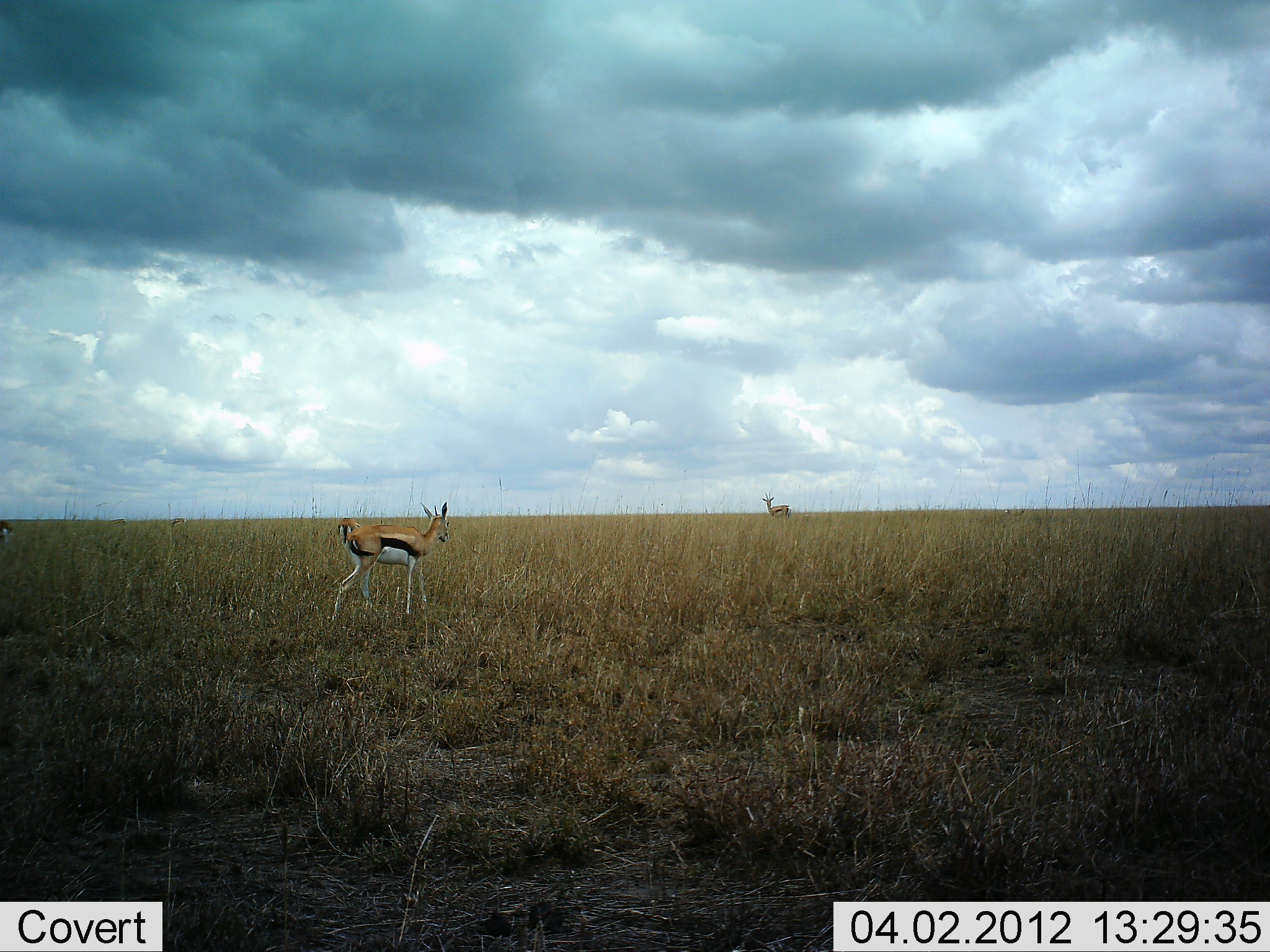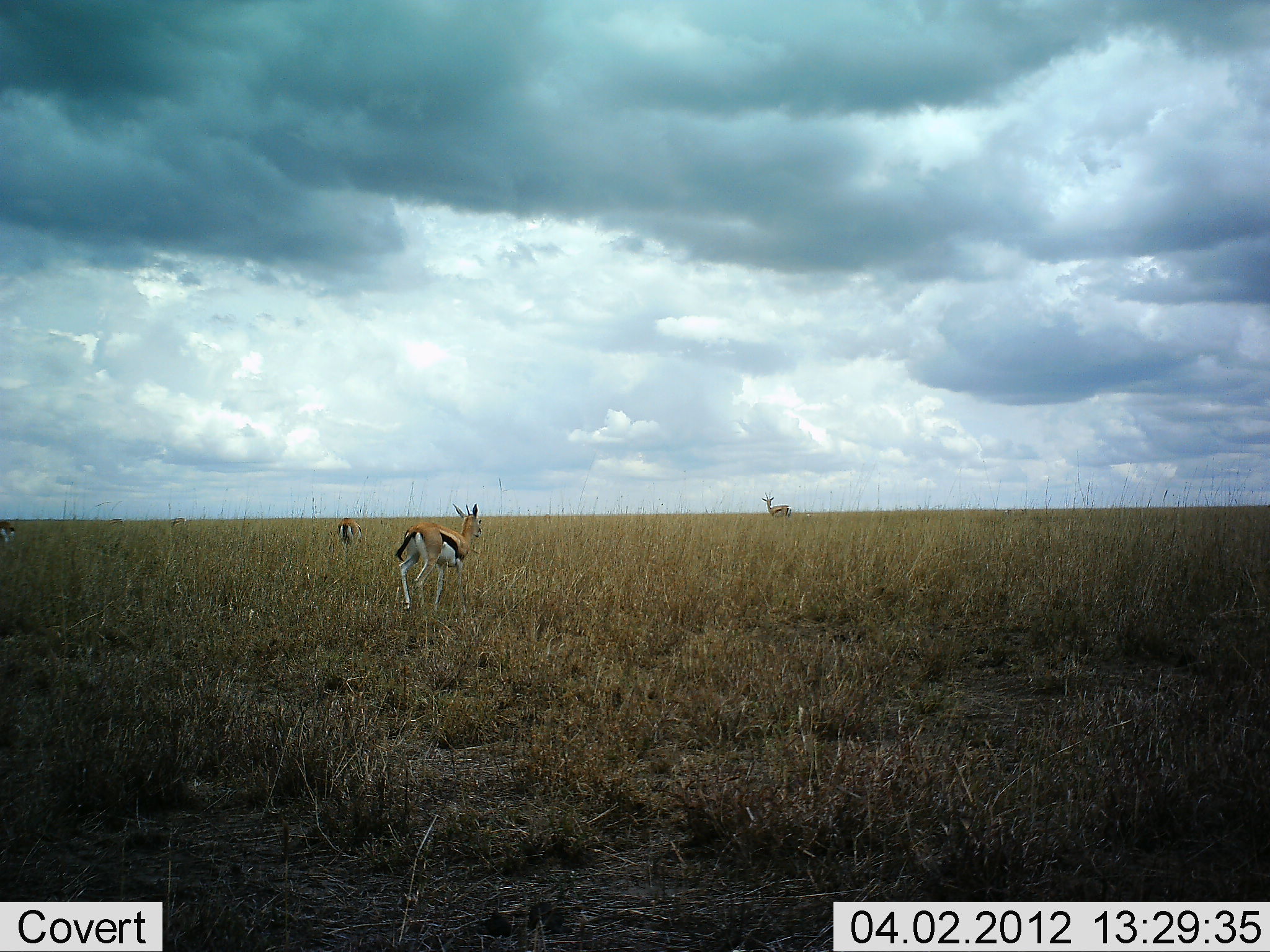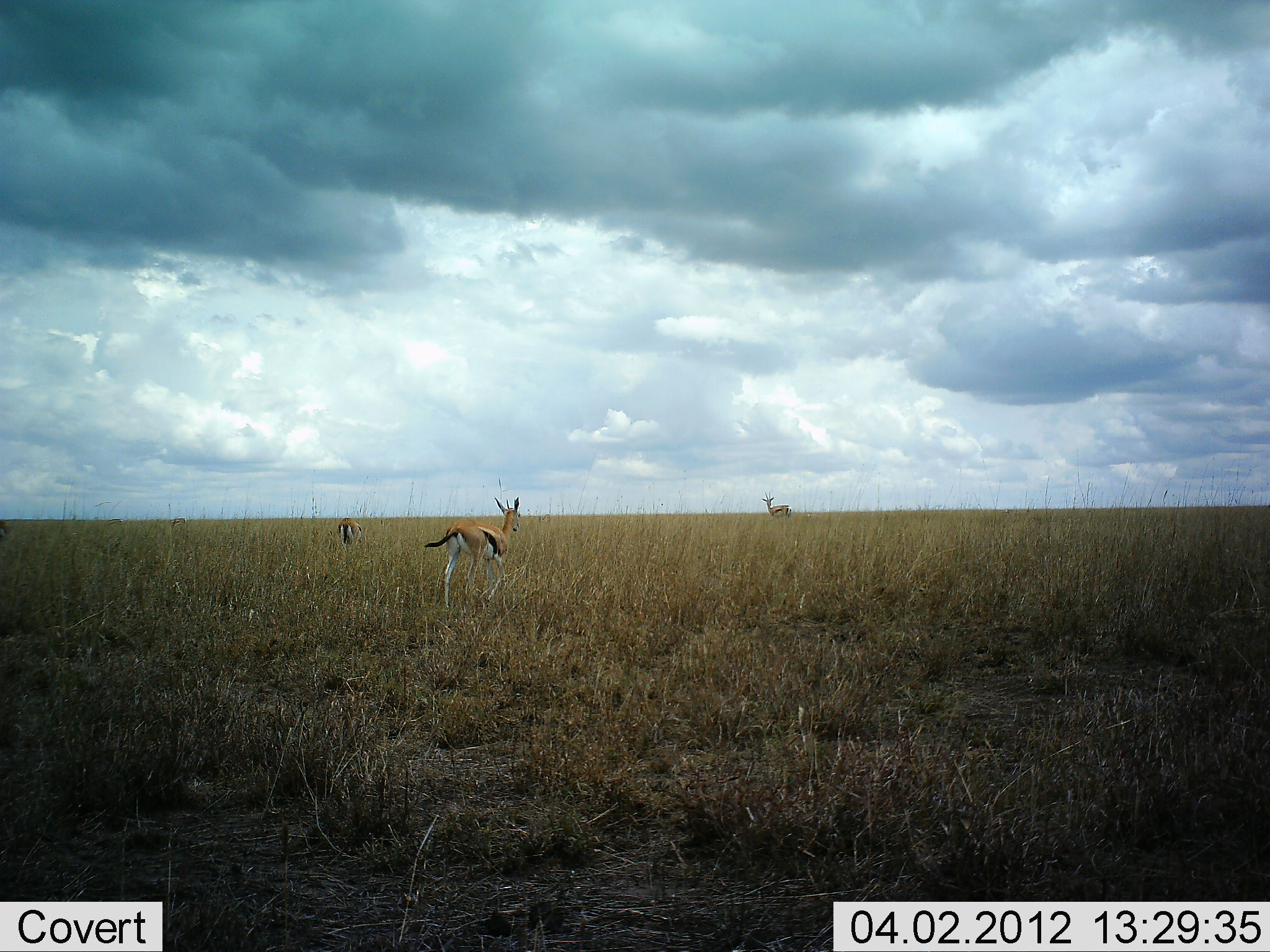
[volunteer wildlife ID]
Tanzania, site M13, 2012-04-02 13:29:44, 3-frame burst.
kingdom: Animalia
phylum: Chordata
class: Mammalia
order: Artiodactyla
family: Bovidae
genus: Eudorcas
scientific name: Eudorcas thomsonii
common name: thomson's gazelle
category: gazellethomsons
Gazellethomsons (thomson's gazelle) (Eudorcas thomsonii), count 3. Behavior (volunteer vote fractions): standing 67%, resting 8%, moving 92%, interacting 0%. Young present (vote fraction): 0%. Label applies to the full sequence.